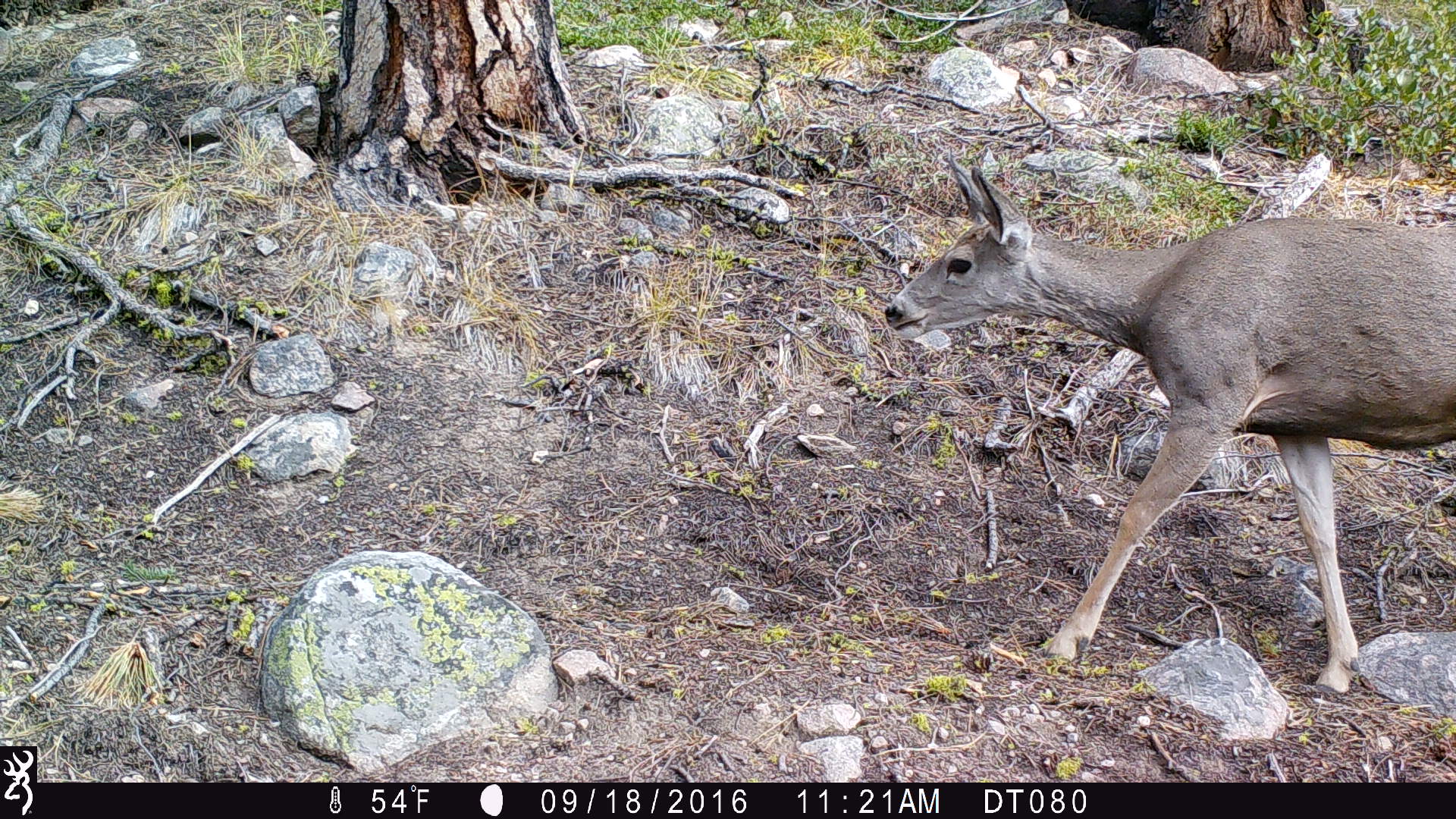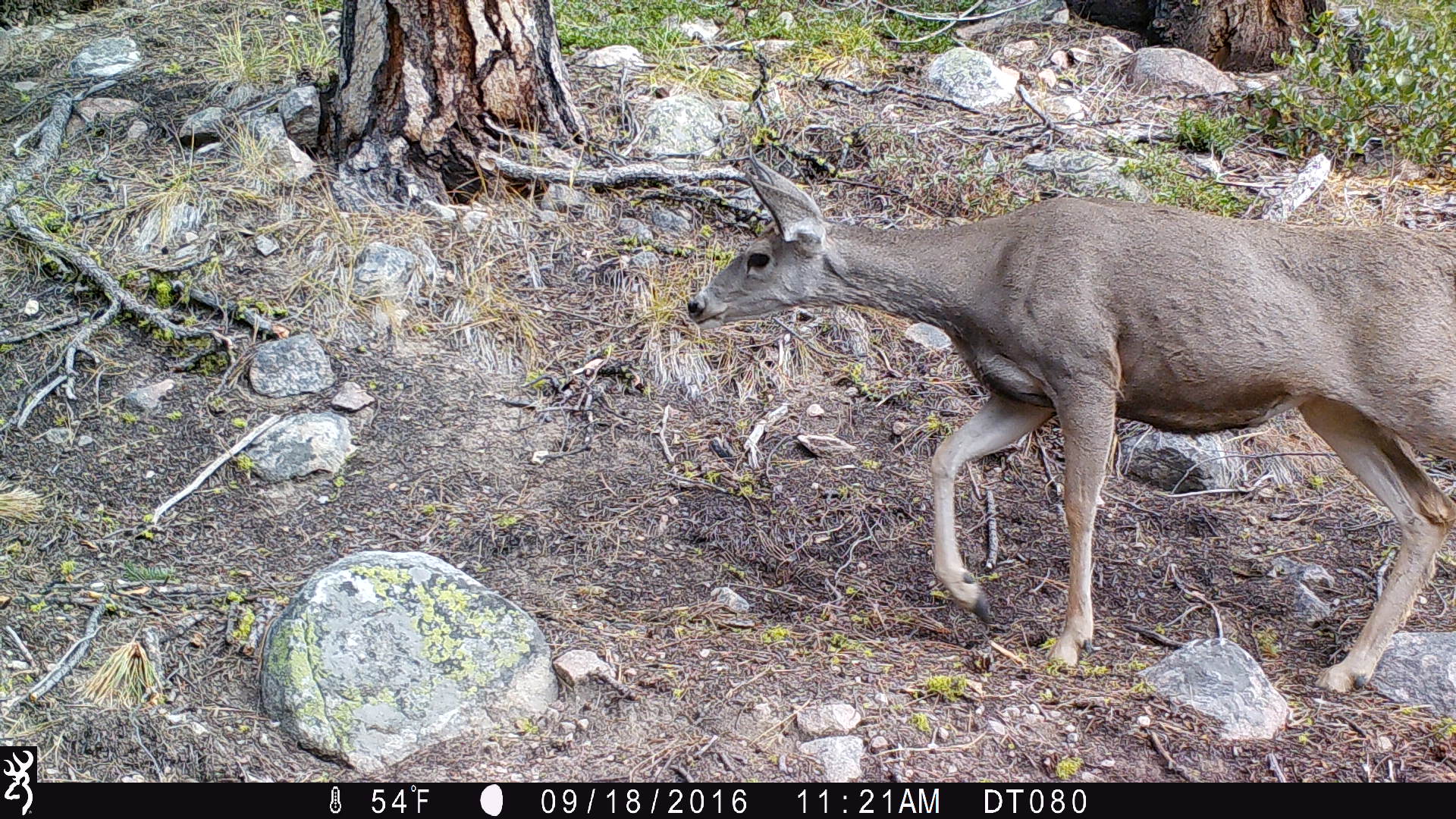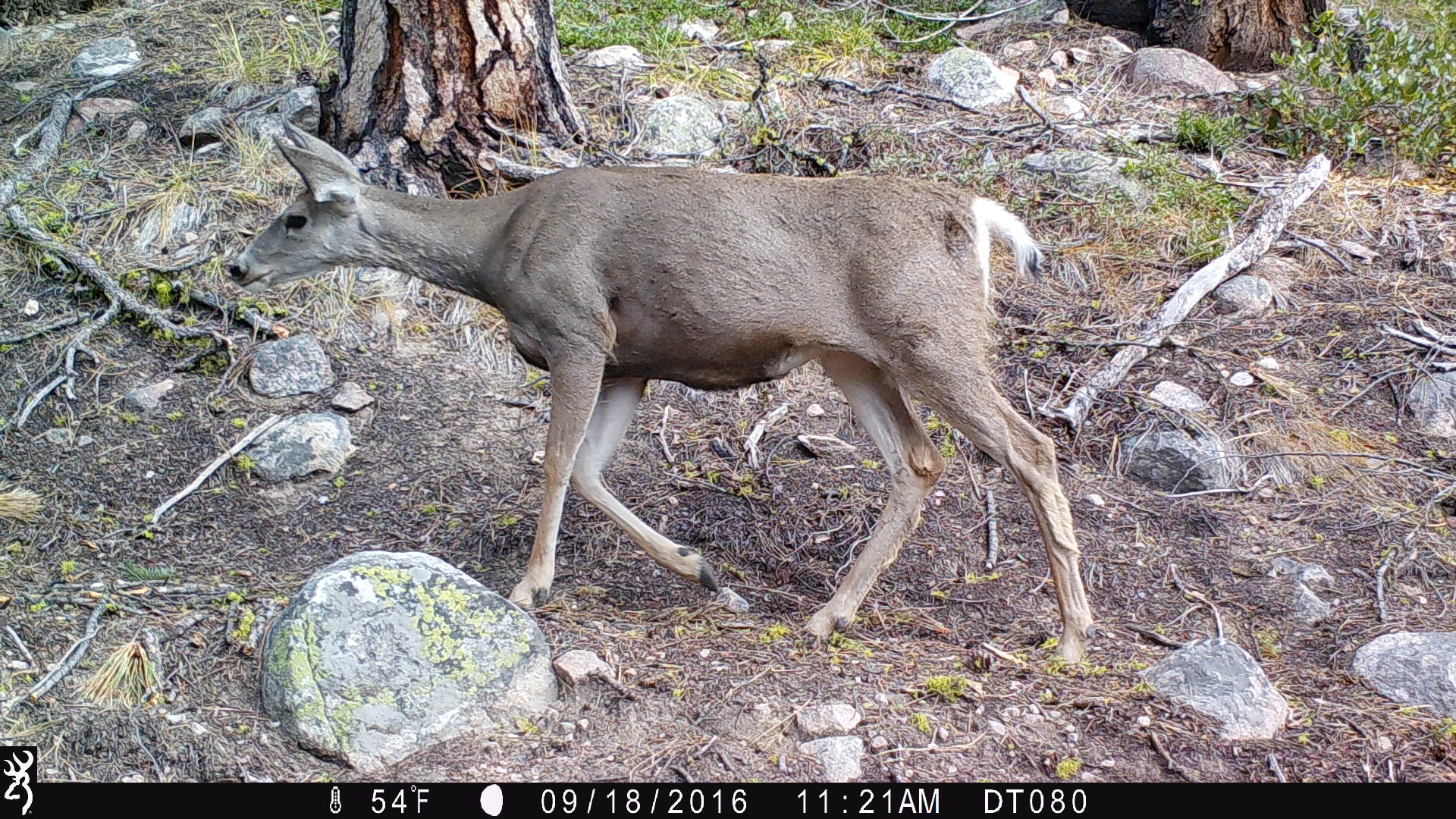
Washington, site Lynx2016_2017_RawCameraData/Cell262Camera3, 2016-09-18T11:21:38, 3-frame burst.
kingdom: Animalia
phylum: Chordata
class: Mammalia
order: Artiodactyla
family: Cervidae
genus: Odocoileus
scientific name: Odocoileus hemionus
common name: mule deer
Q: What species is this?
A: Odocoileus hemionus (mule deer).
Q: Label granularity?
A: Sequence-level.